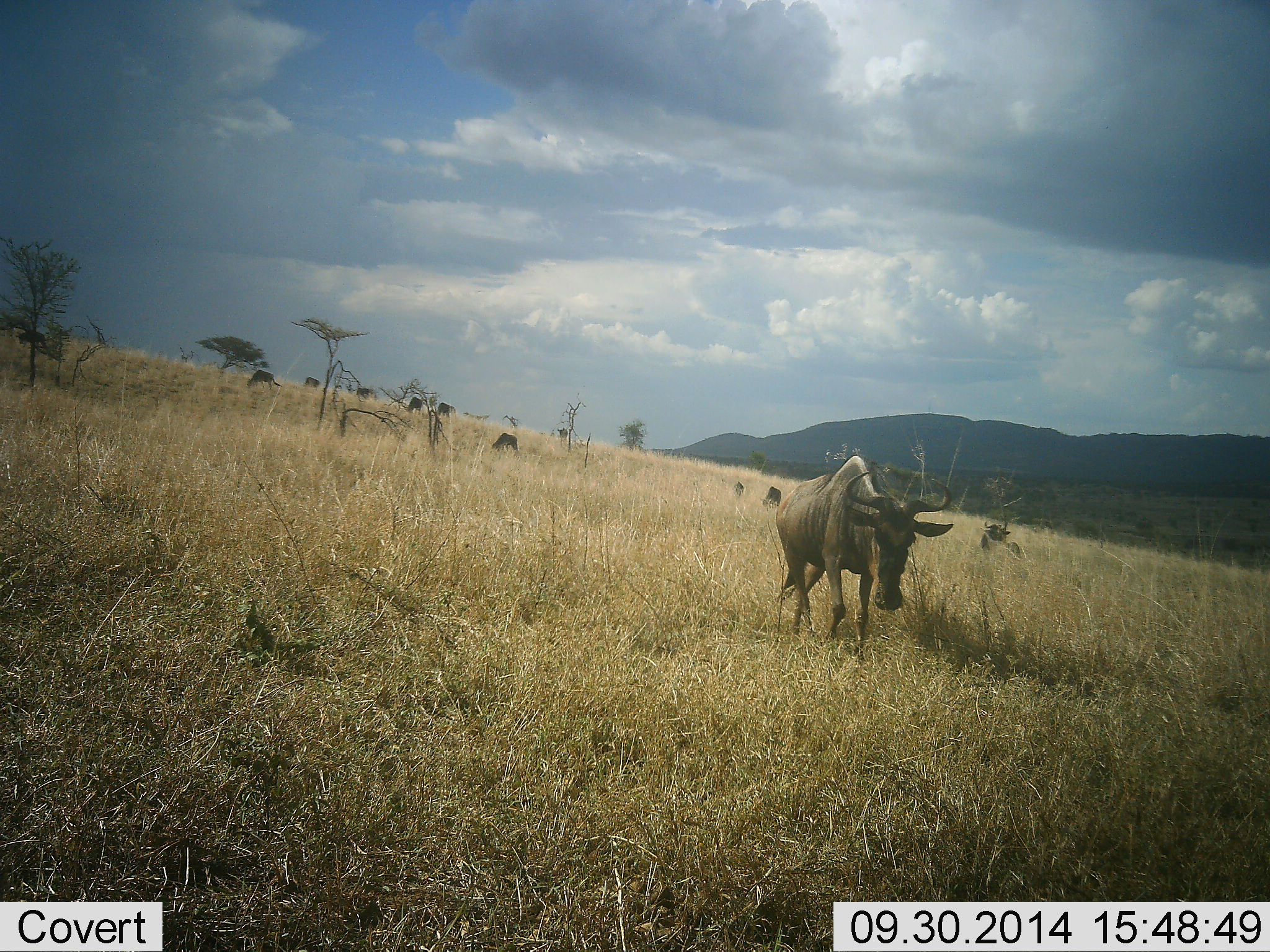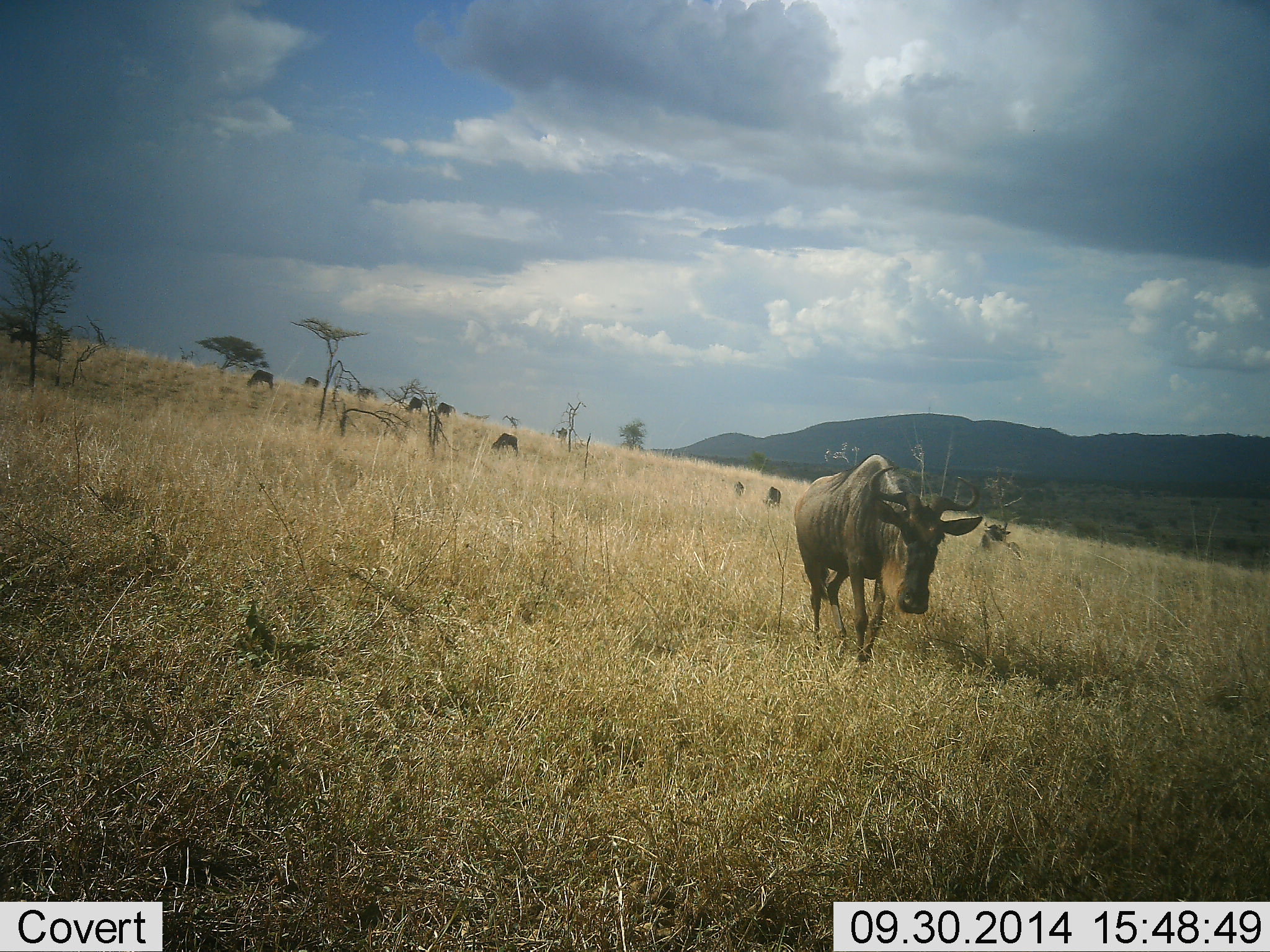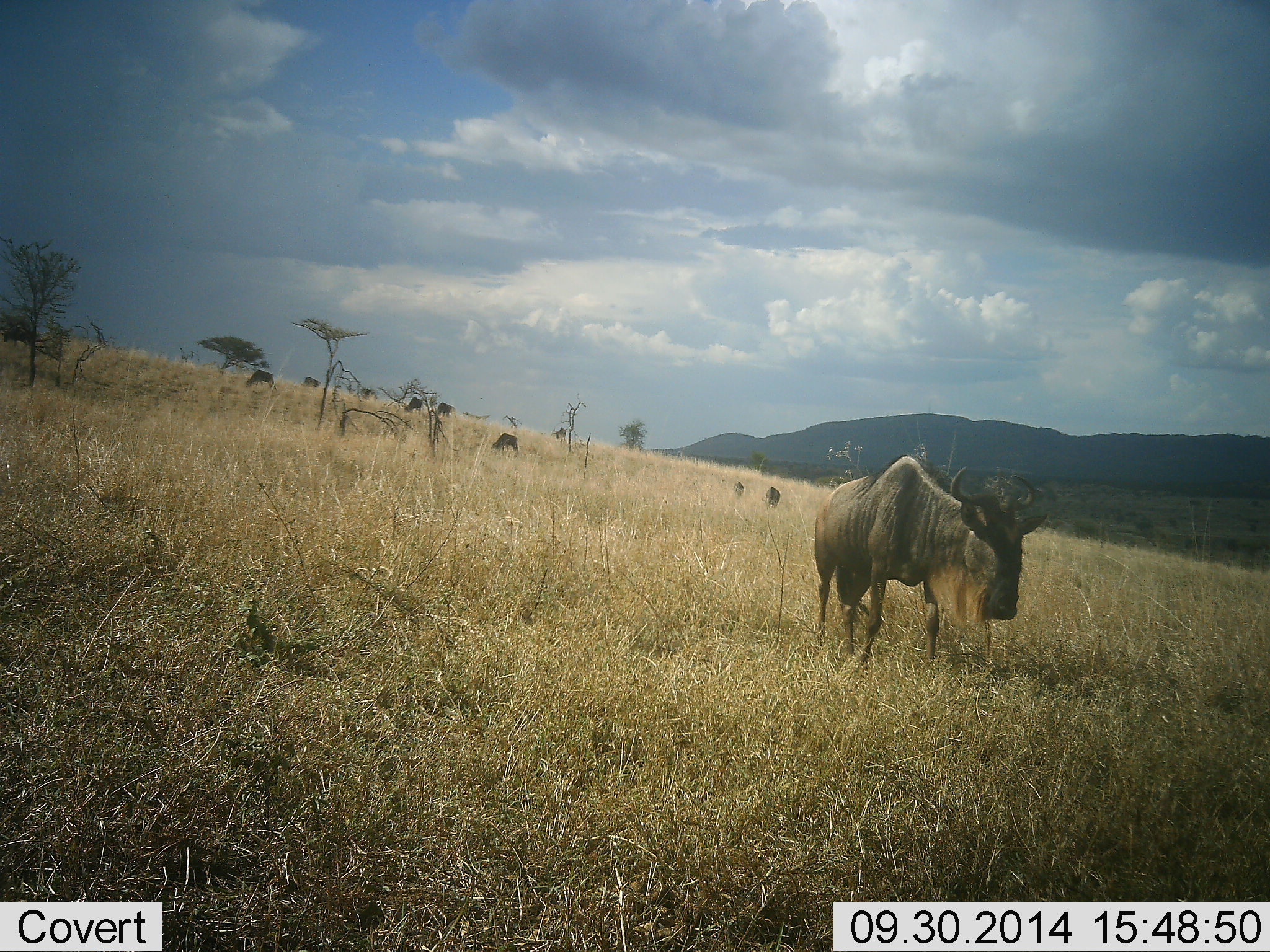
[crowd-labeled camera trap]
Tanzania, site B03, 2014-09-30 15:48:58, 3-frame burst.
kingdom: Animalia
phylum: Chordata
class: Mammalia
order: Artiodactyla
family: Bovidae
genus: Connochaetes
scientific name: Connochaetes taurinus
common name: blue wildebeest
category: wildebeest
Wildebeest (blue wildebeest) (Connochaetes taurinus), count 8. Behavior (volunteer vote fractions): standing 40%, resting 0%, moving 100%, interacting 0%. Young present (vote fraction): 0%. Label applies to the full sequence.